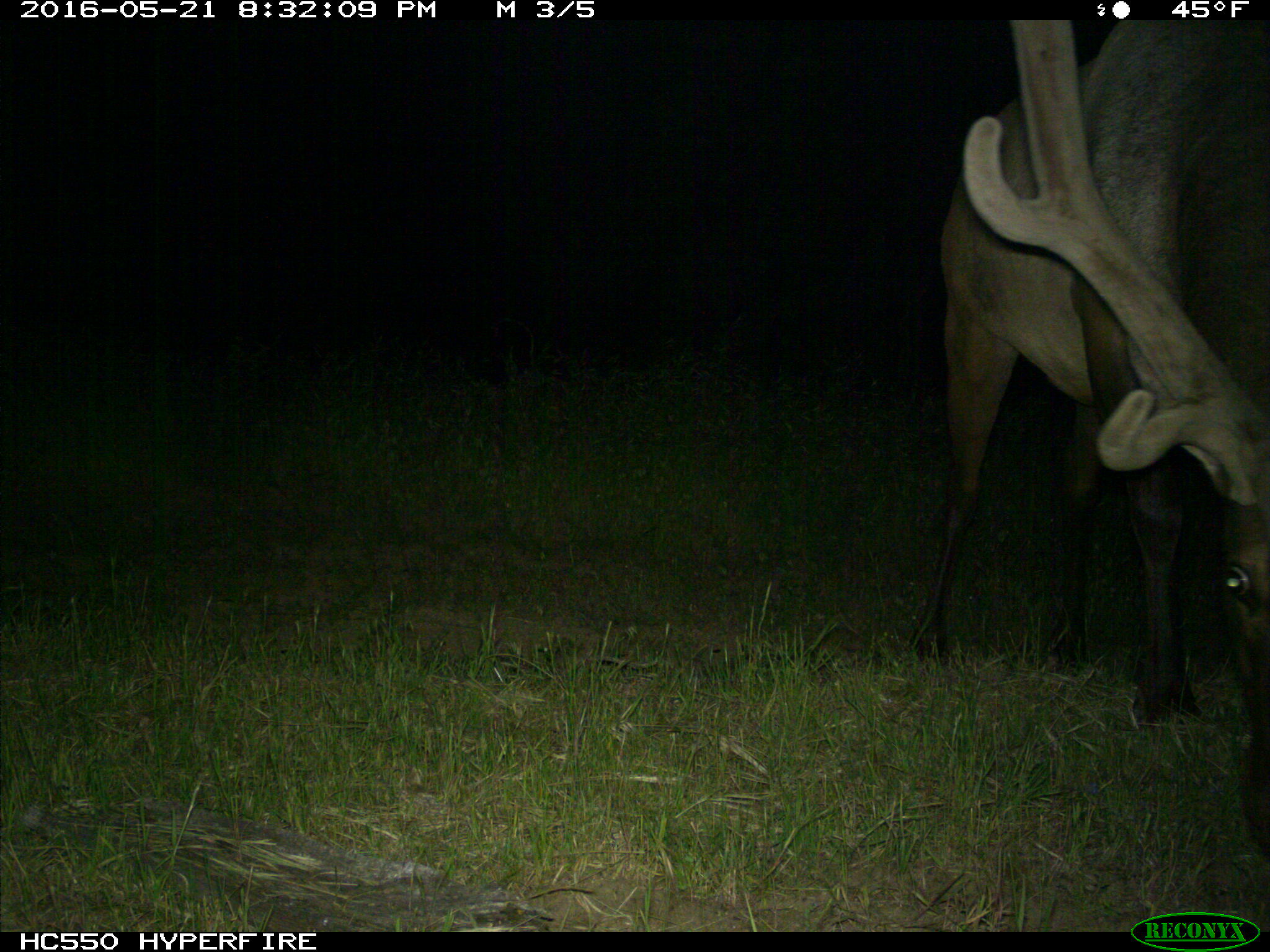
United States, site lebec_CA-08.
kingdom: Animalia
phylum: Chordata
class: Mammalia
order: Artiodactyla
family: Cervidae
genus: Cervus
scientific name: Cervus canadensis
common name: elk